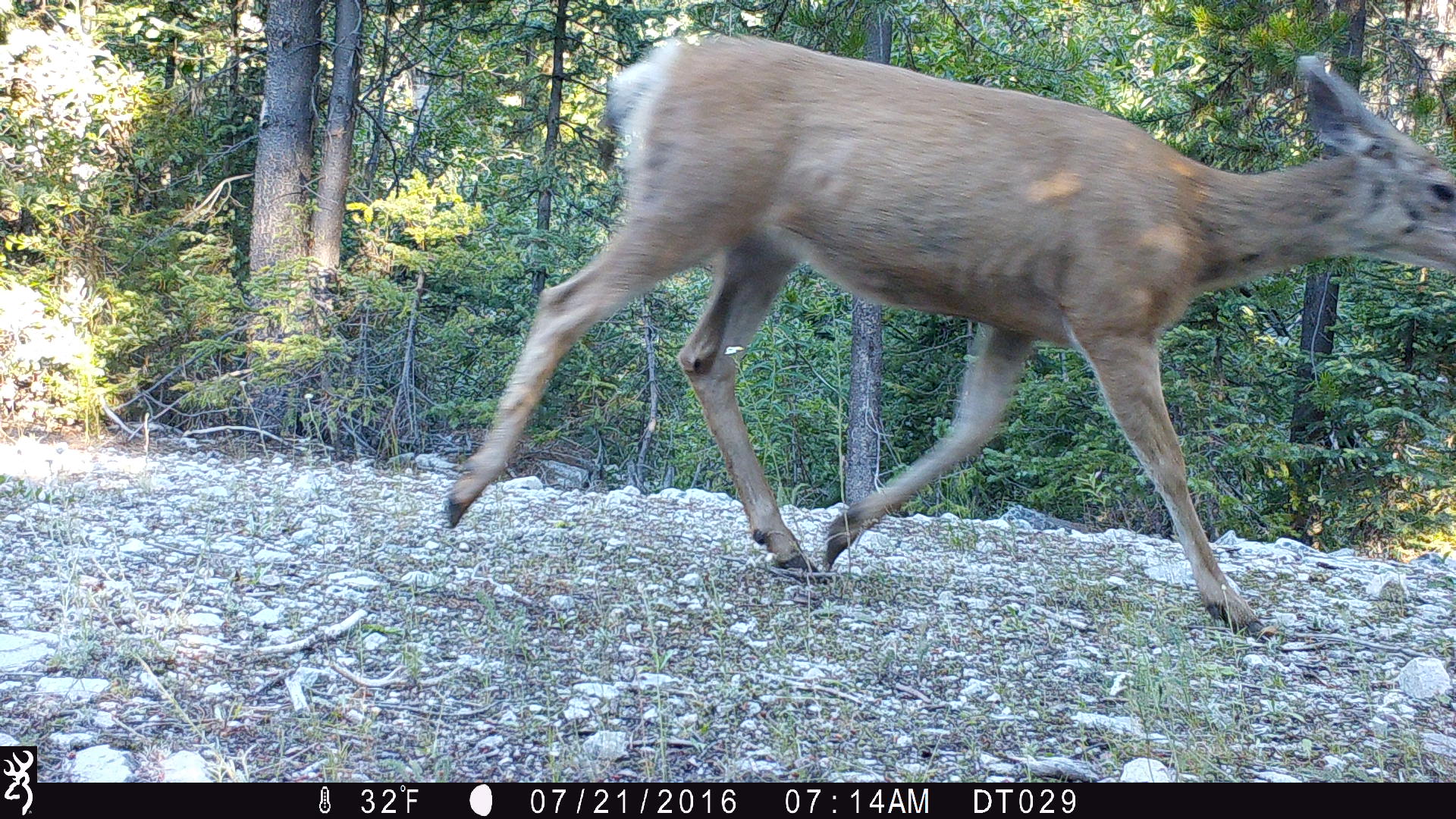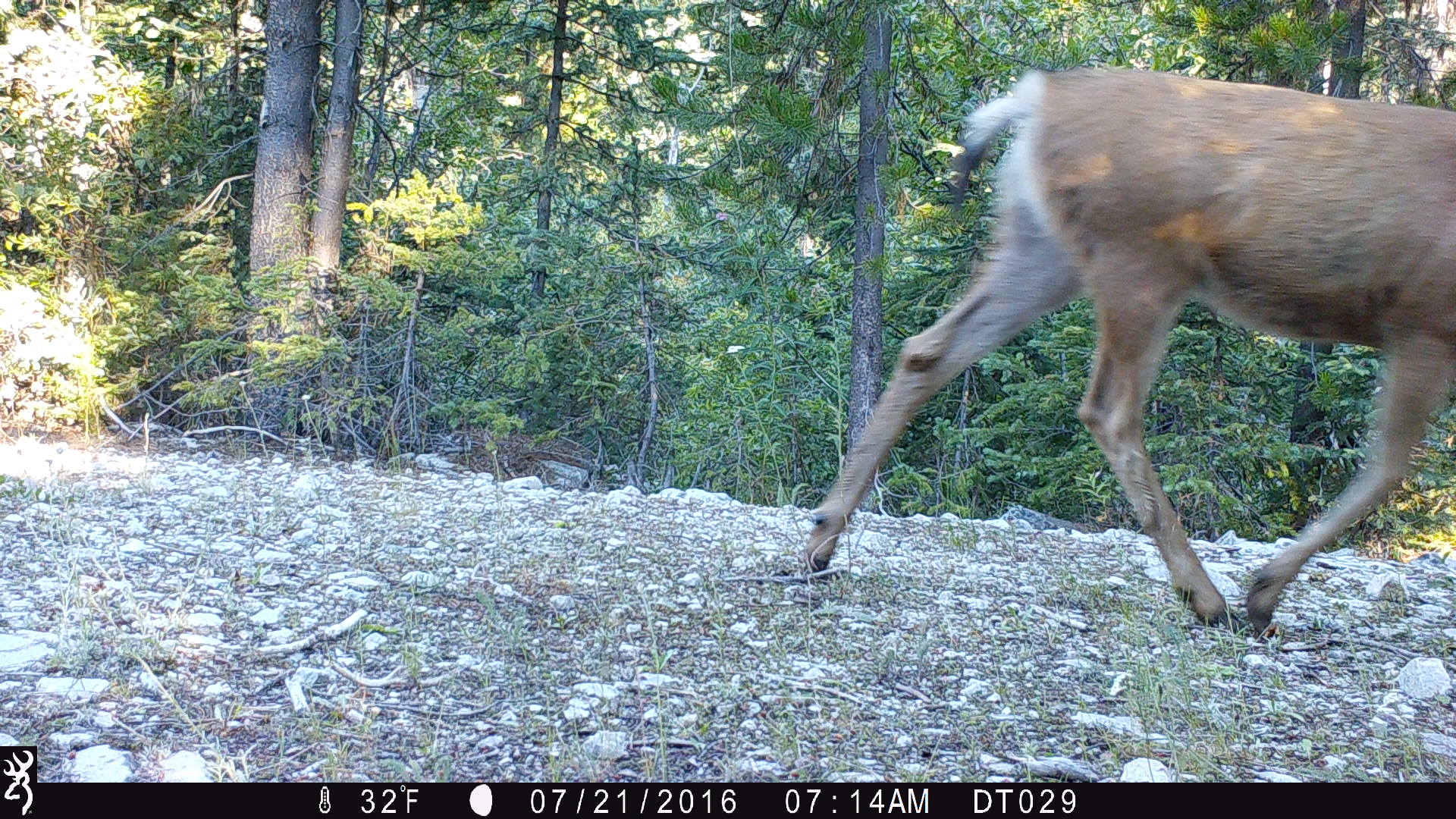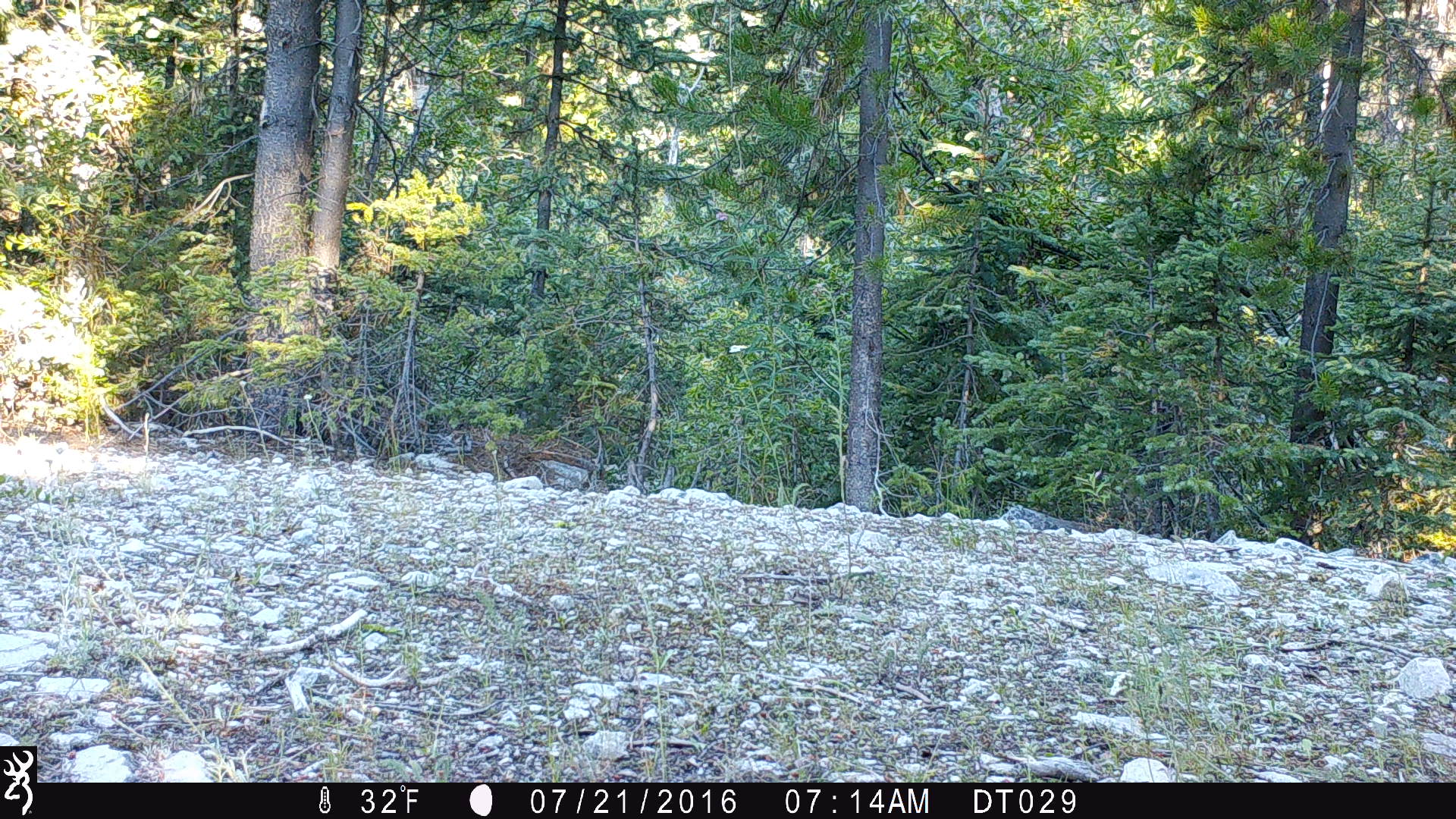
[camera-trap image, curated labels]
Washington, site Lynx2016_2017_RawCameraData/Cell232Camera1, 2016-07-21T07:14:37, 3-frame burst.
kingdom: Animalia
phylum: Chordata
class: Mammalia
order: Artiodactyla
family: Cervidae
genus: Odocoileus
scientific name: Odocoileus hemionus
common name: mule deer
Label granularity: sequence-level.